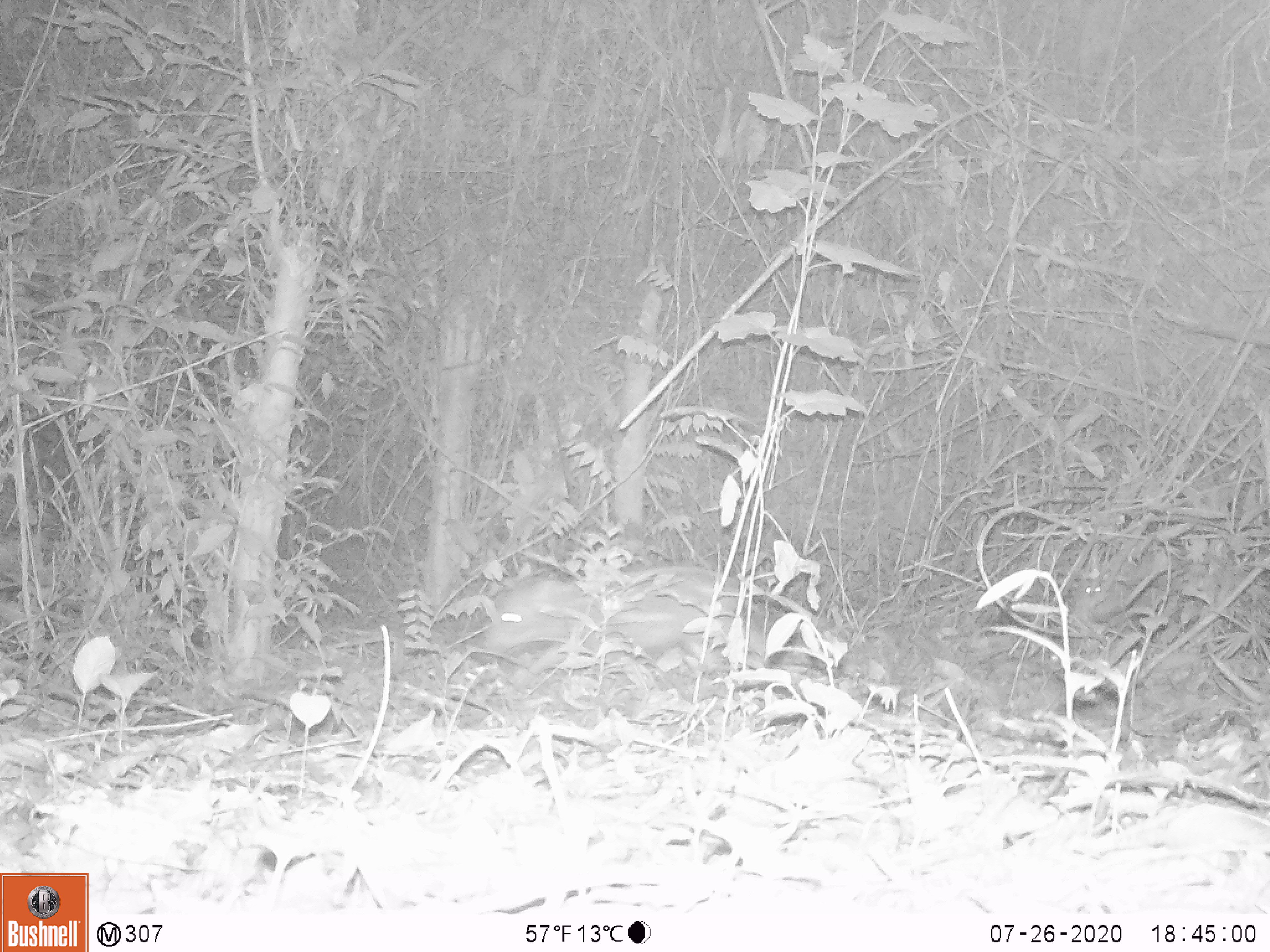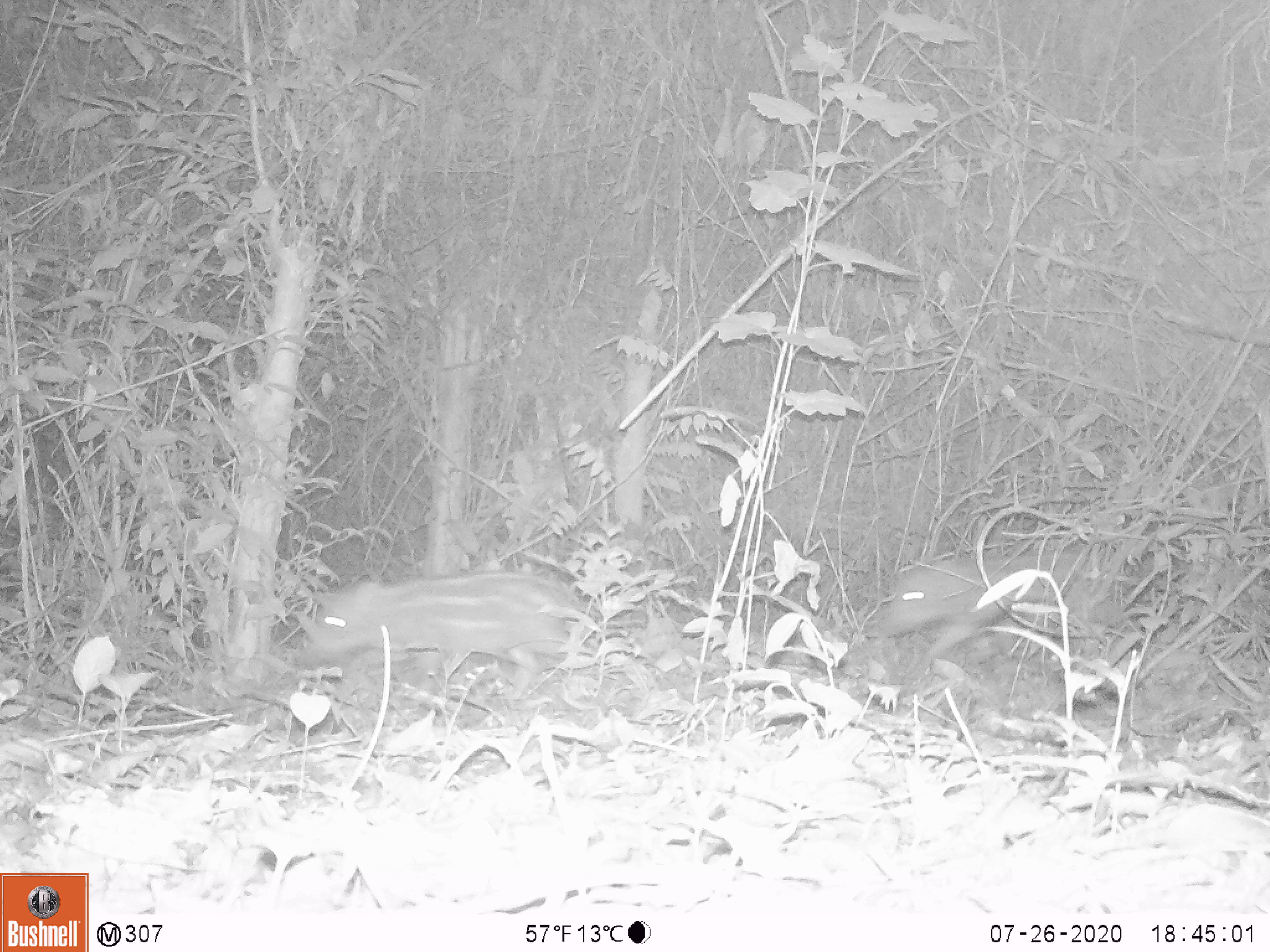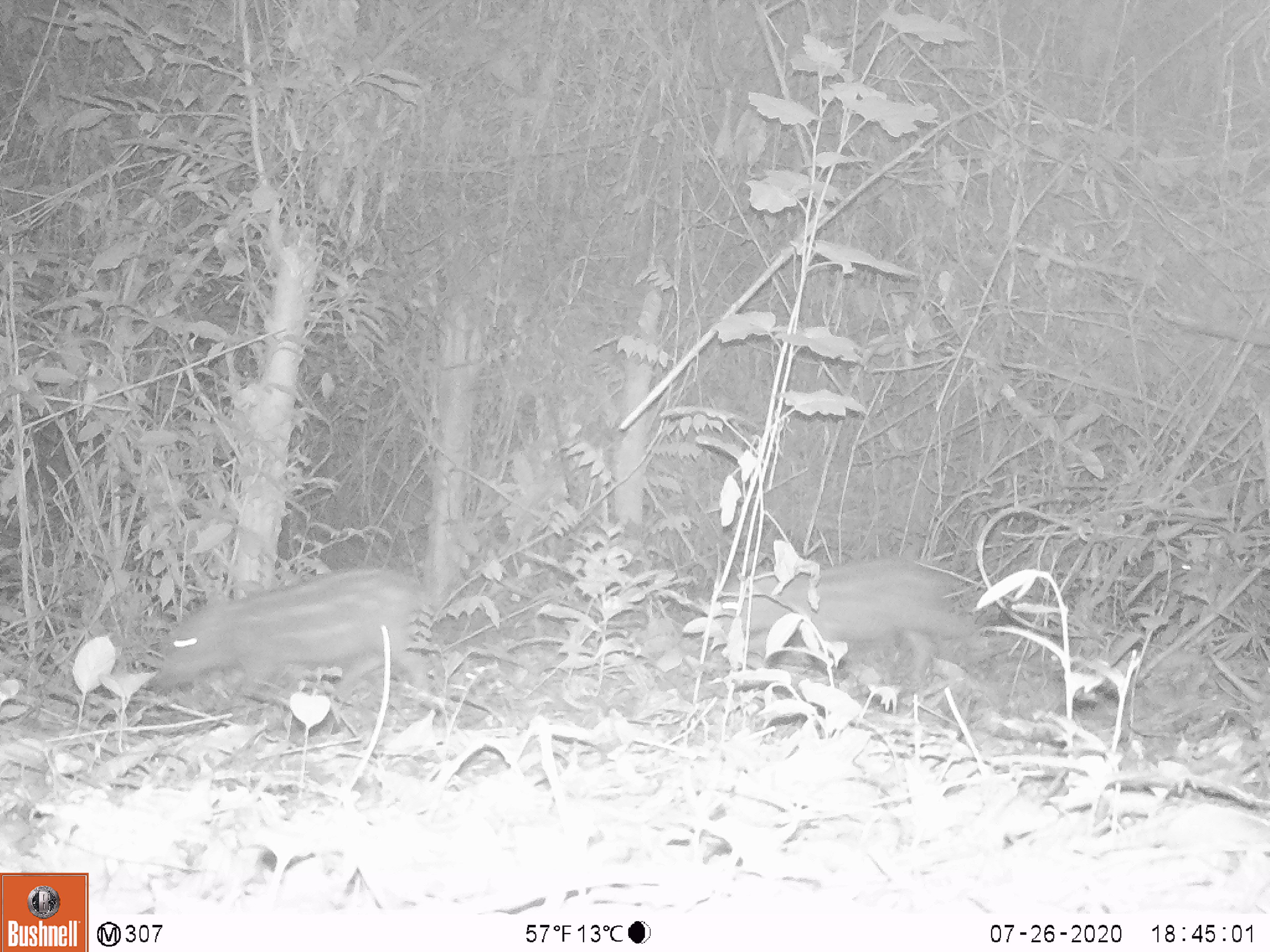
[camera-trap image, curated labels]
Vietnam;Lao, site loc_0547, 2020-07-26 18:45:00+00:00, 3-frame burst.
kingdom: Animalia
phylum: Chordata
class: Mammalia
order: Artiodactyla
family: Suidae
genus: Sus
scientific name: Sus scrofa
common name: eurasian wild pig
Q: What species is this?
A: Eurasian wild pig (Sus scrofa).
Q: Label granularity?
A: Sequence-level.